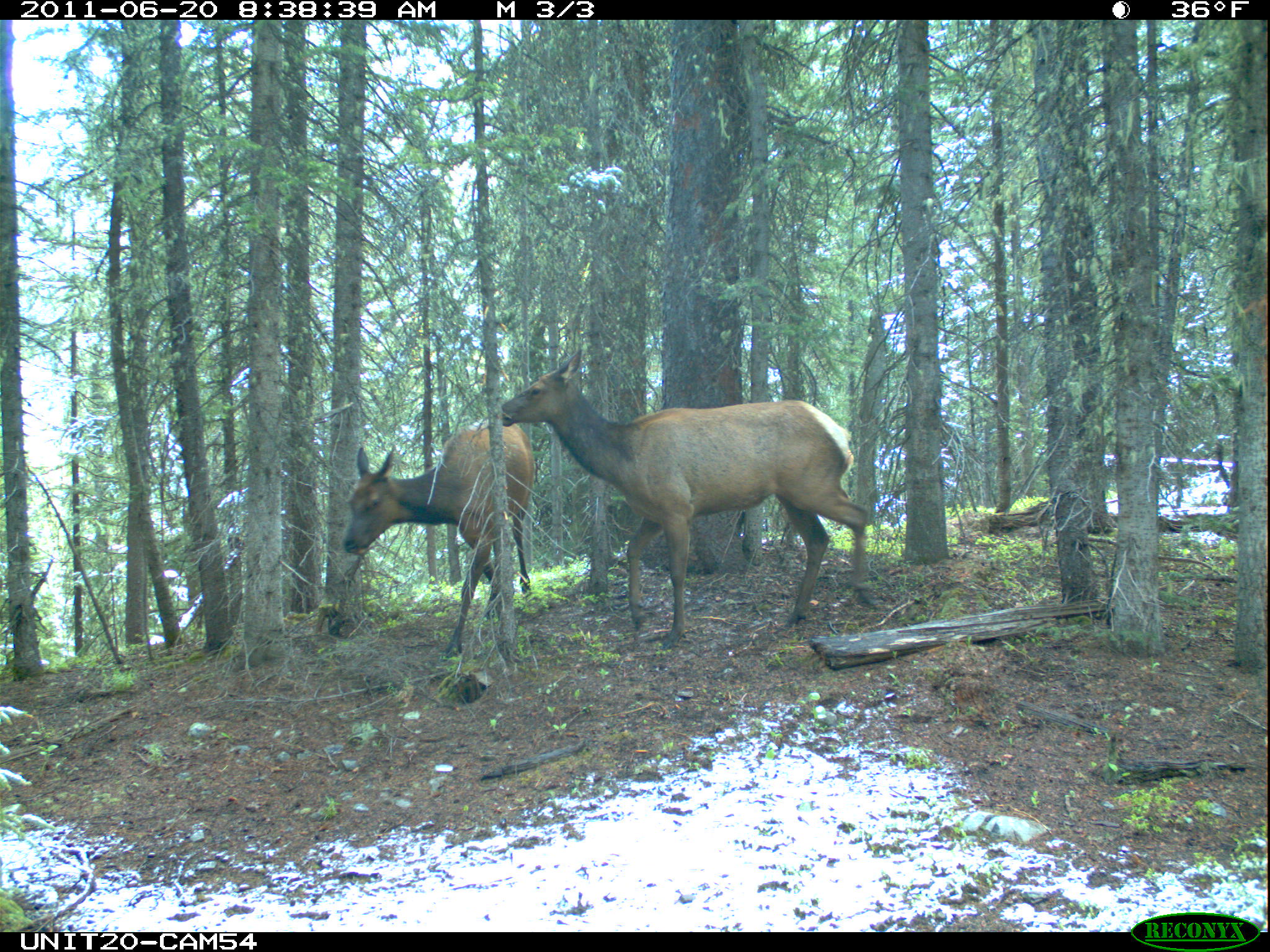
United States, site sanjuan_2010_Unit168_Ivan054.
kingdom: Animalia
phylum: Chordata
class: Mammalia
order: Artiodactyla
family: Cervidae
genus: Cervus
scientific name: Cervus elaphus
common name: red deer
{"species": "Cervus elaphus (red deer)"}